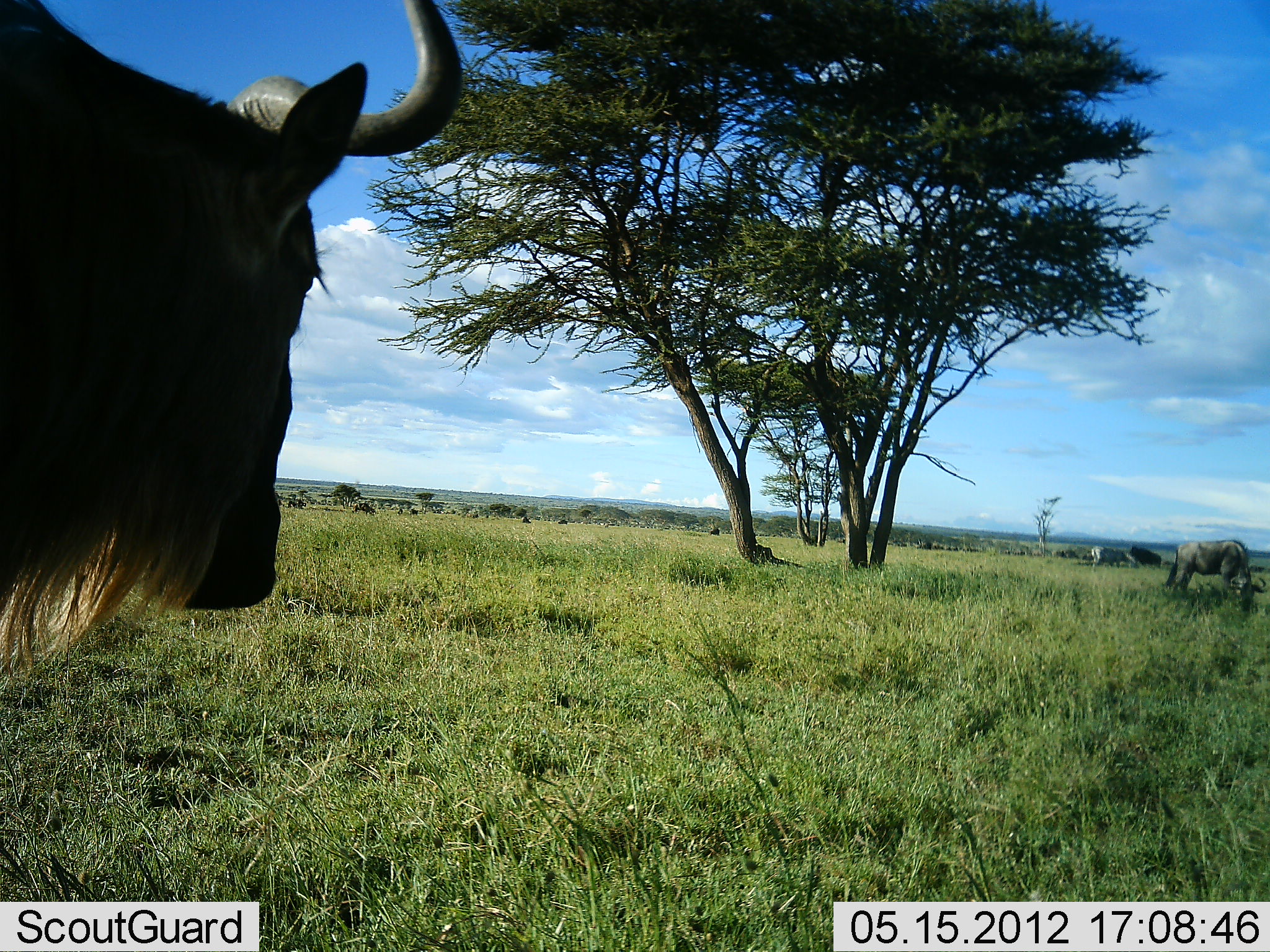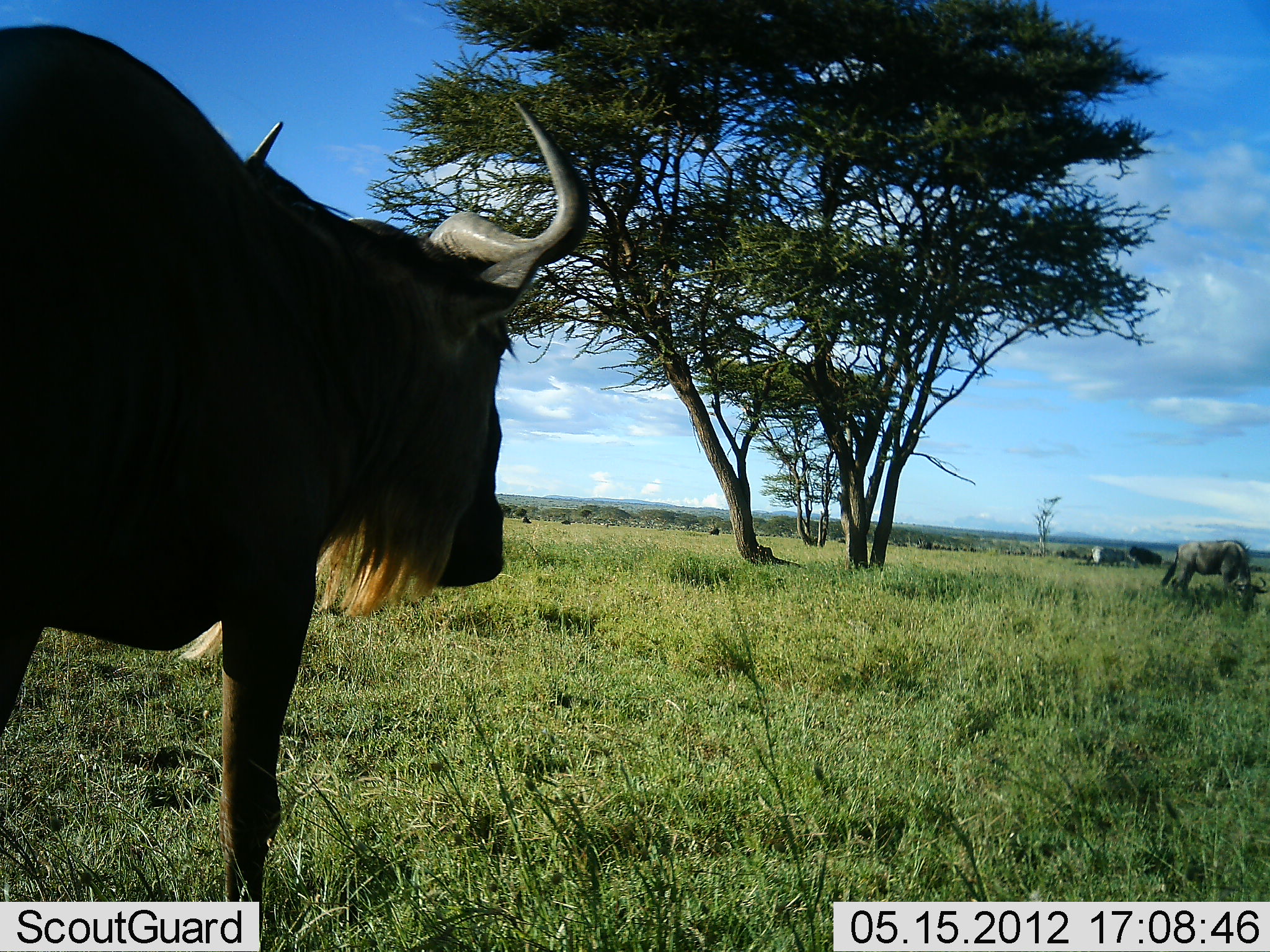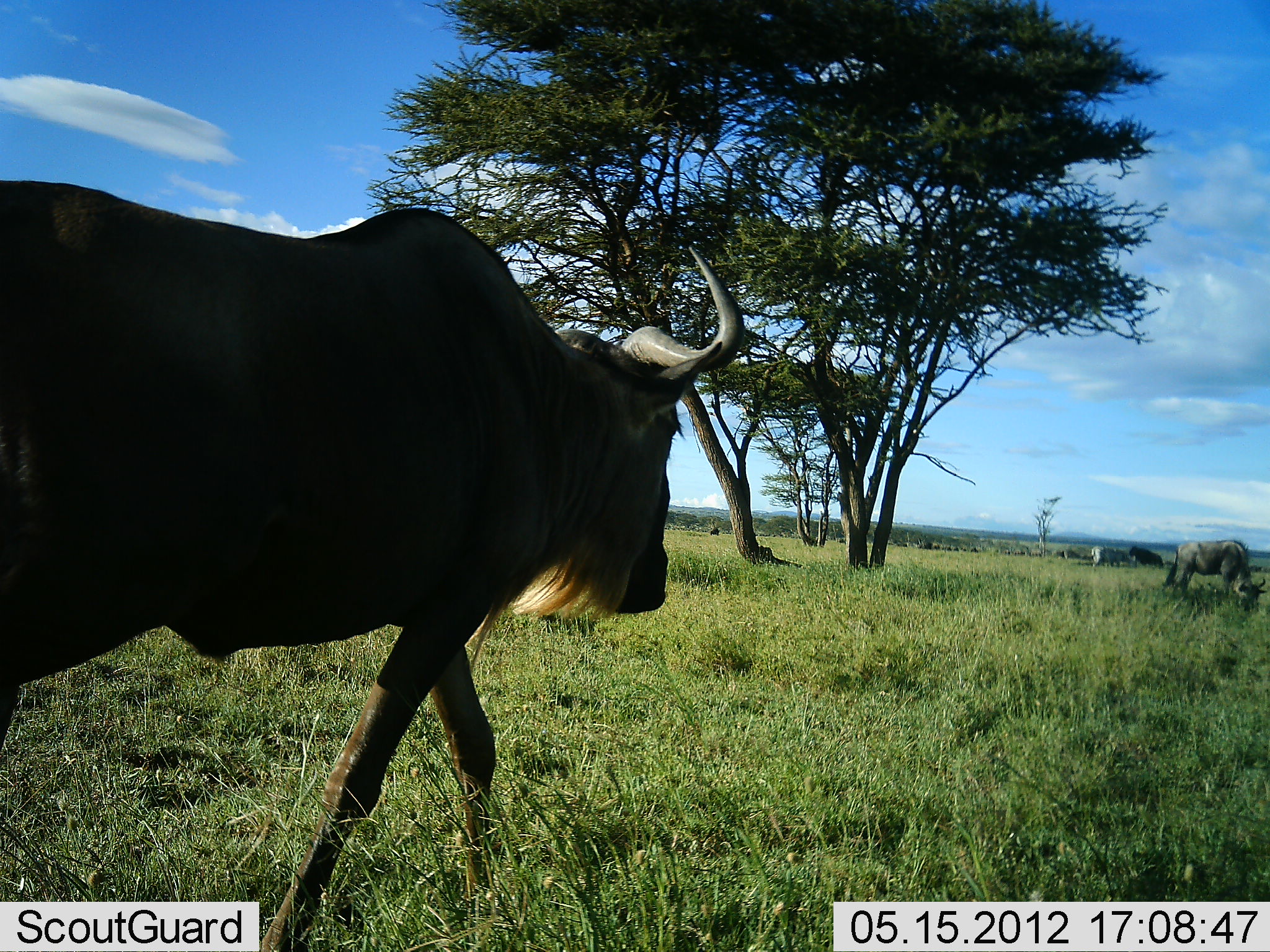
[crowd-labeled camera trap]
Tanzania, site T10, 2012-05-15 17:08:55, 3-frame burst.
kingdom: Animalia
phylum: Chordata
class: Mammalia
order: Artiodactyla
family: Bovidae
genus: Connochaetes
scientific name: Connochaetes taurinus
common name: blue wildebeest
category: wildebeest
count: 2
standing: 40%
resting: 0%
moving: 70%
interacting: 0%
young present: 0%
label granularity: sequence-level